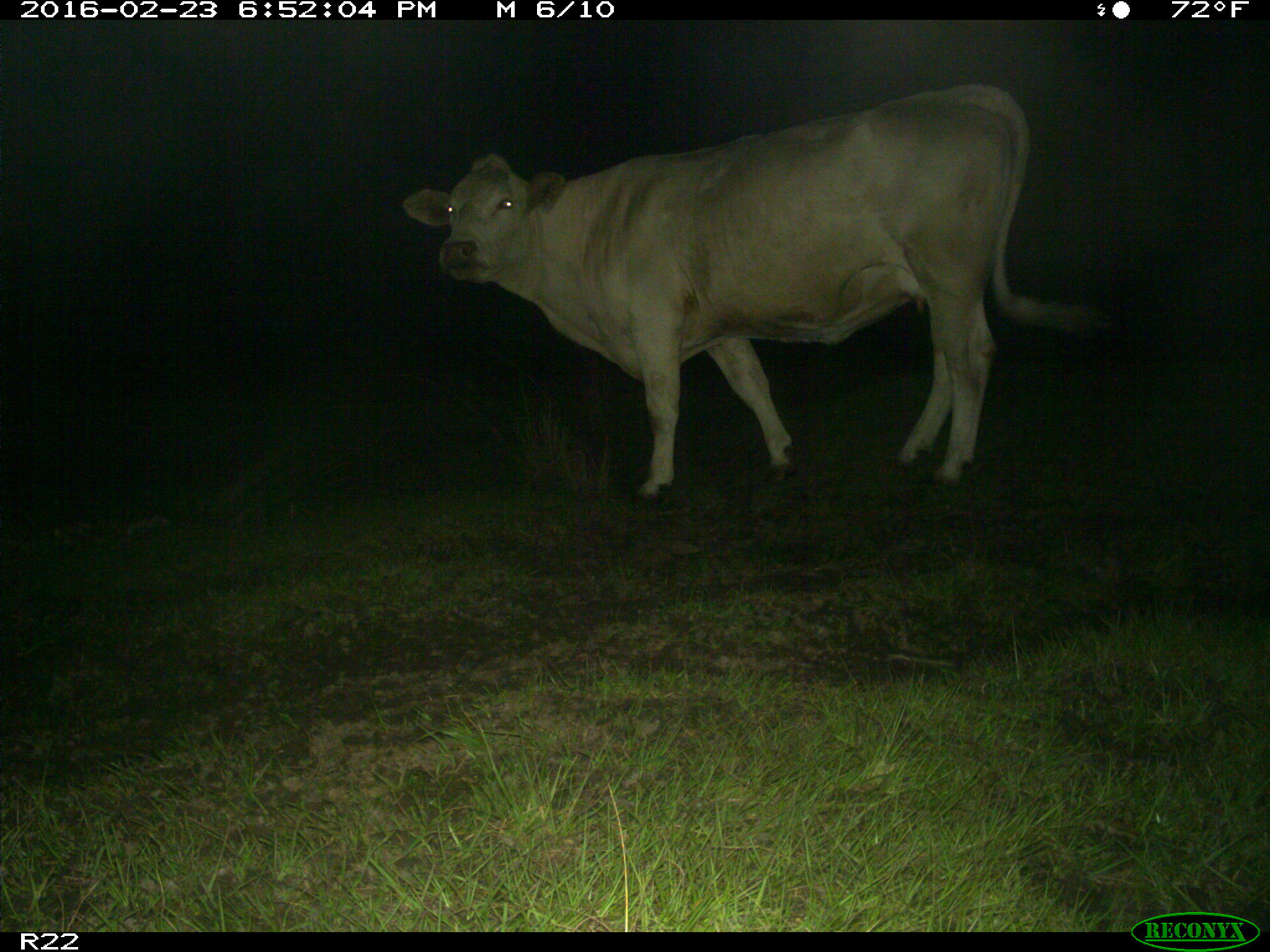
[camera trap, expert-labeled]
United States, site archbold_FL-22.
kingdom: Animalia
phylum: Chordata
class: Mammalia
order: Artiodactyla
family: Bovidae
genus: Bos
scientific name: Bos taurus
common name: domestic cow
Bos taurus (domestic cow).